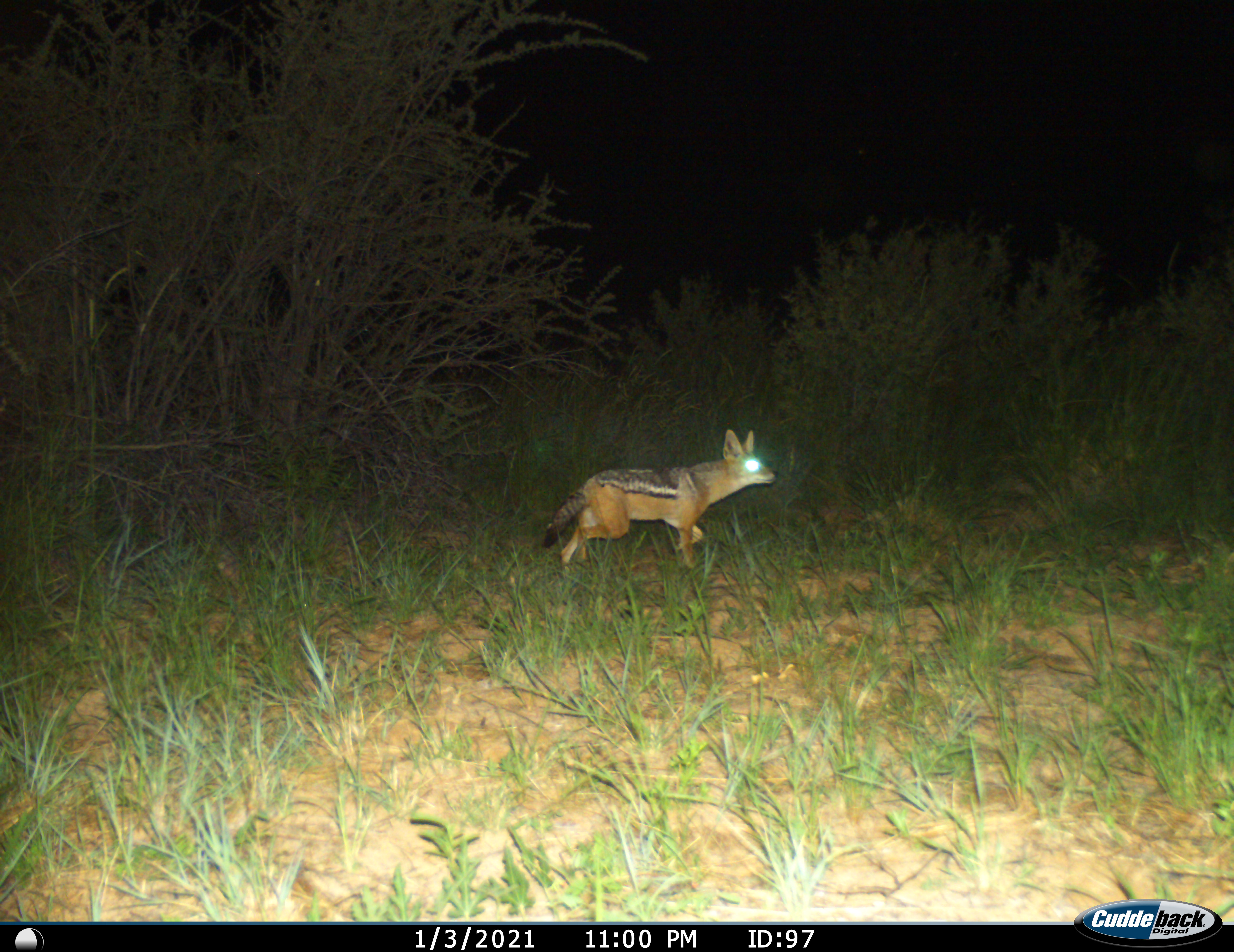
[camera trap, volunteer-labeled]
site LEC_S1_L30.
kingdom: Animalia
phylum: Chordata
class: Mammalia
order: Carnivora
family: Canidae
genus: Lupulella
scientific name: Lupulella mesomelas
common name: black-backed jackal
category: jackalblackbacked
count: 1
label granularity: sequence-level